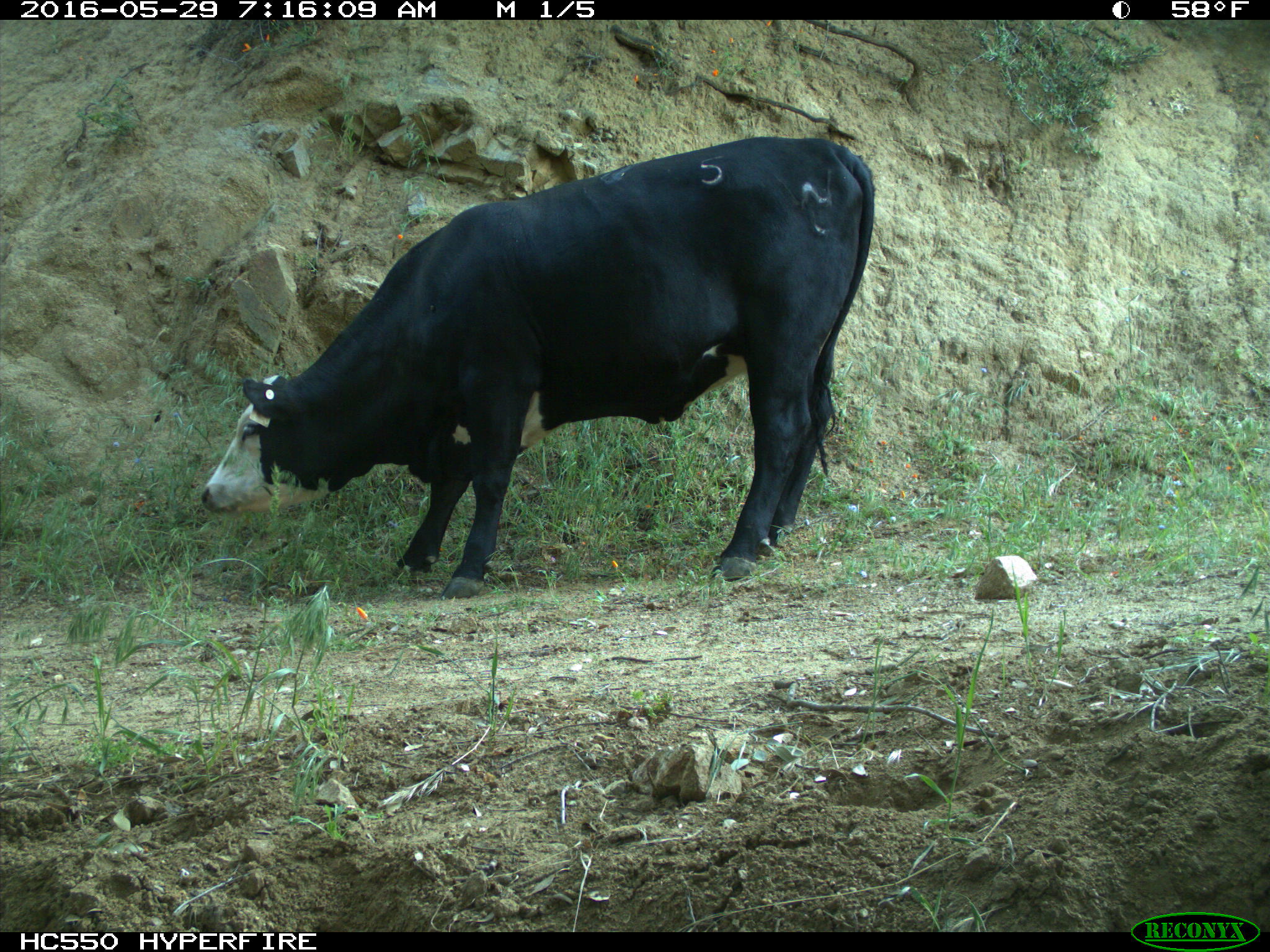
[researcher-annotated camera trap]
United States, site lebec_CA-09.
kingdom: Animalia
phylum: Chordata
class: Mammalia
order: Artiodactyla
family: Bovidae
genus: Bos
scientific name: Bos taurus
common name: domestic cow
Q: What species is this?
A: Bos taurus (domestic cow).